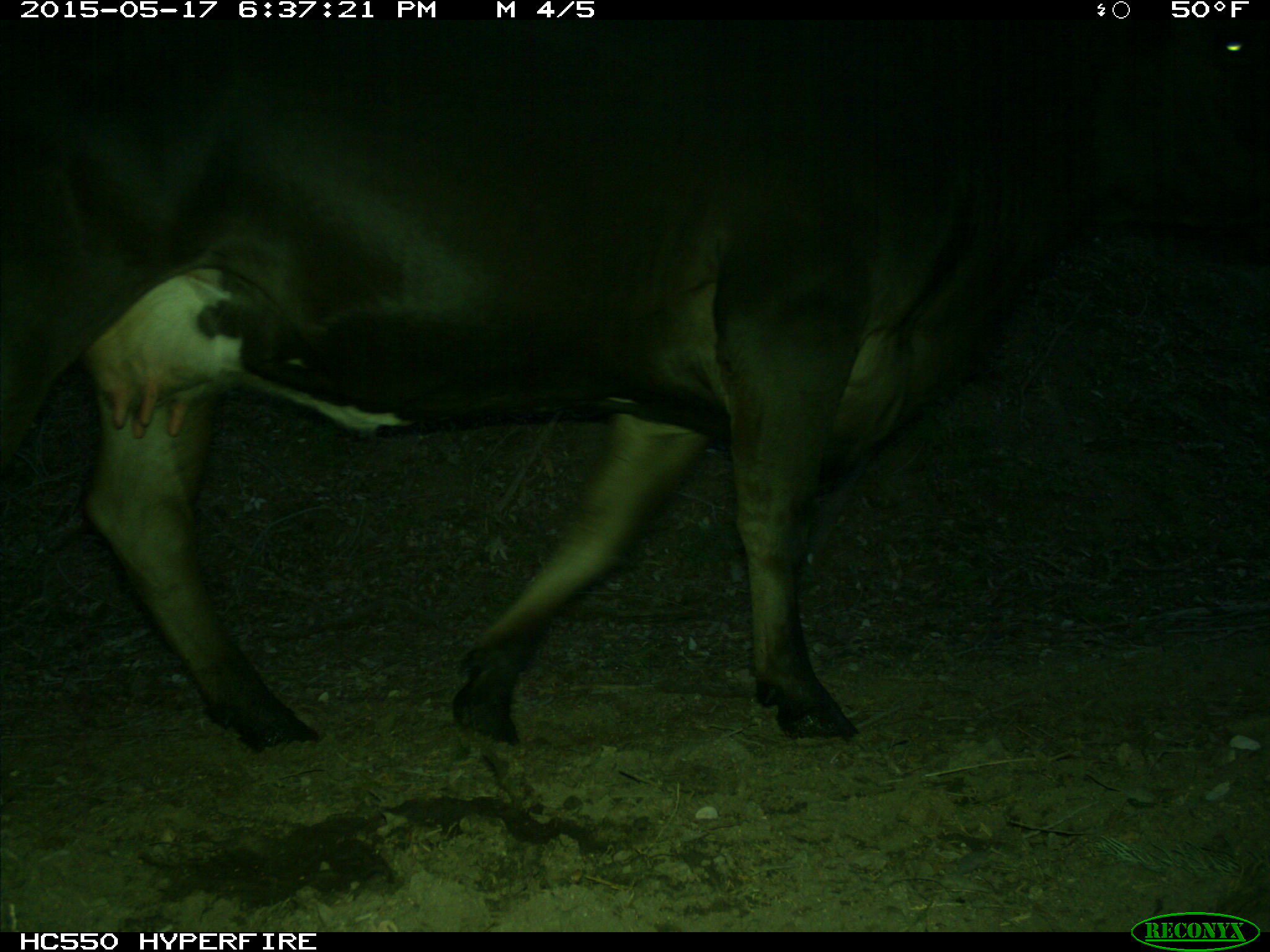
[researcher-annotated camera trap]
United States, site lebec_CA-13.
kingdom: Animalia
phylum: Chordata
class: Mammalia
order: Artiodactyla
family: Bovidae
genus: Bos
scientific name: Bos taurus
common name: domestic cow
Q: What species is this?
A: Bos taurus (domestic cow).